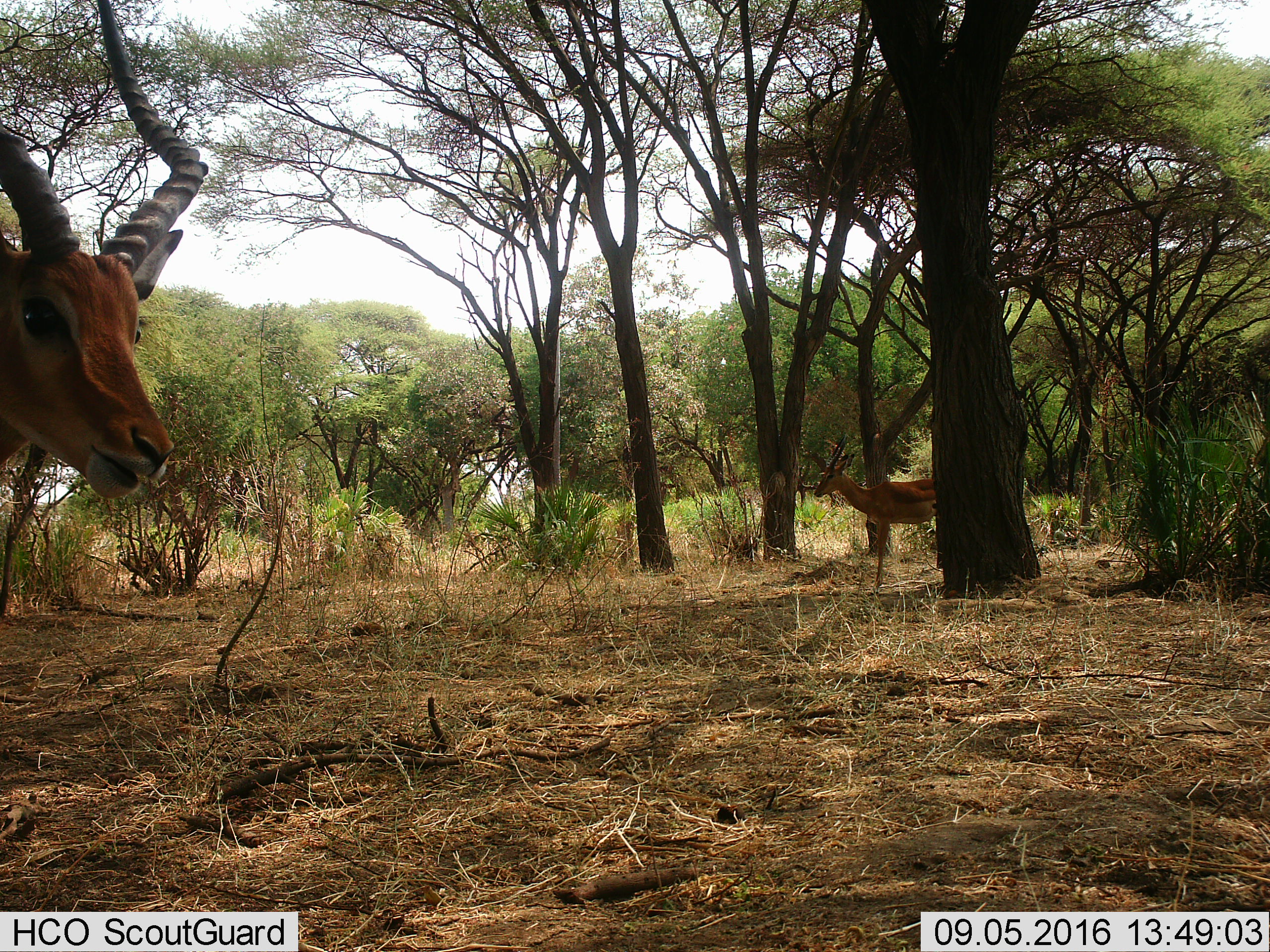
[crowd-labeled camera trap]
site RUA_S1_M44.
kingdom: Animalia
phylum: Chordata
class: Mammalia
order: Artiodactyla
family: Bovidae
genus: Aepyceros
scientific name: Aepyceros melampus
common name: impala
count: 2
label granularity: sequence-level